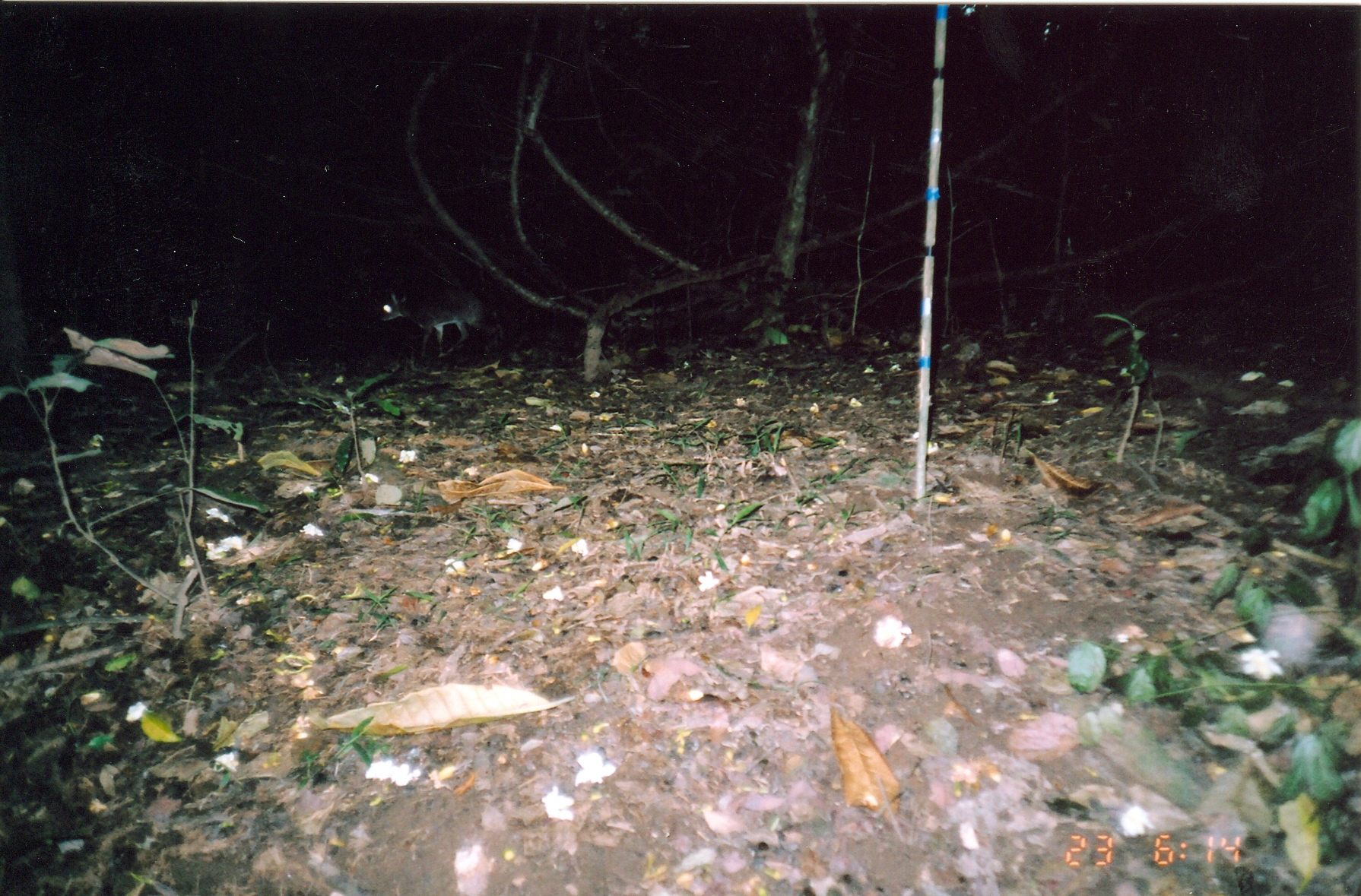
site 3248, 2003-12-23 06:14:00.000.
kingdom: Animalia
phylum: Chordata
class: Mammalia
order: Artiodactyla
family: Bovidae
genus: Nesotragus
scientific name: Nesotragus moschatus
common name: suni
Nesotragus moschatus (suni), count 1.